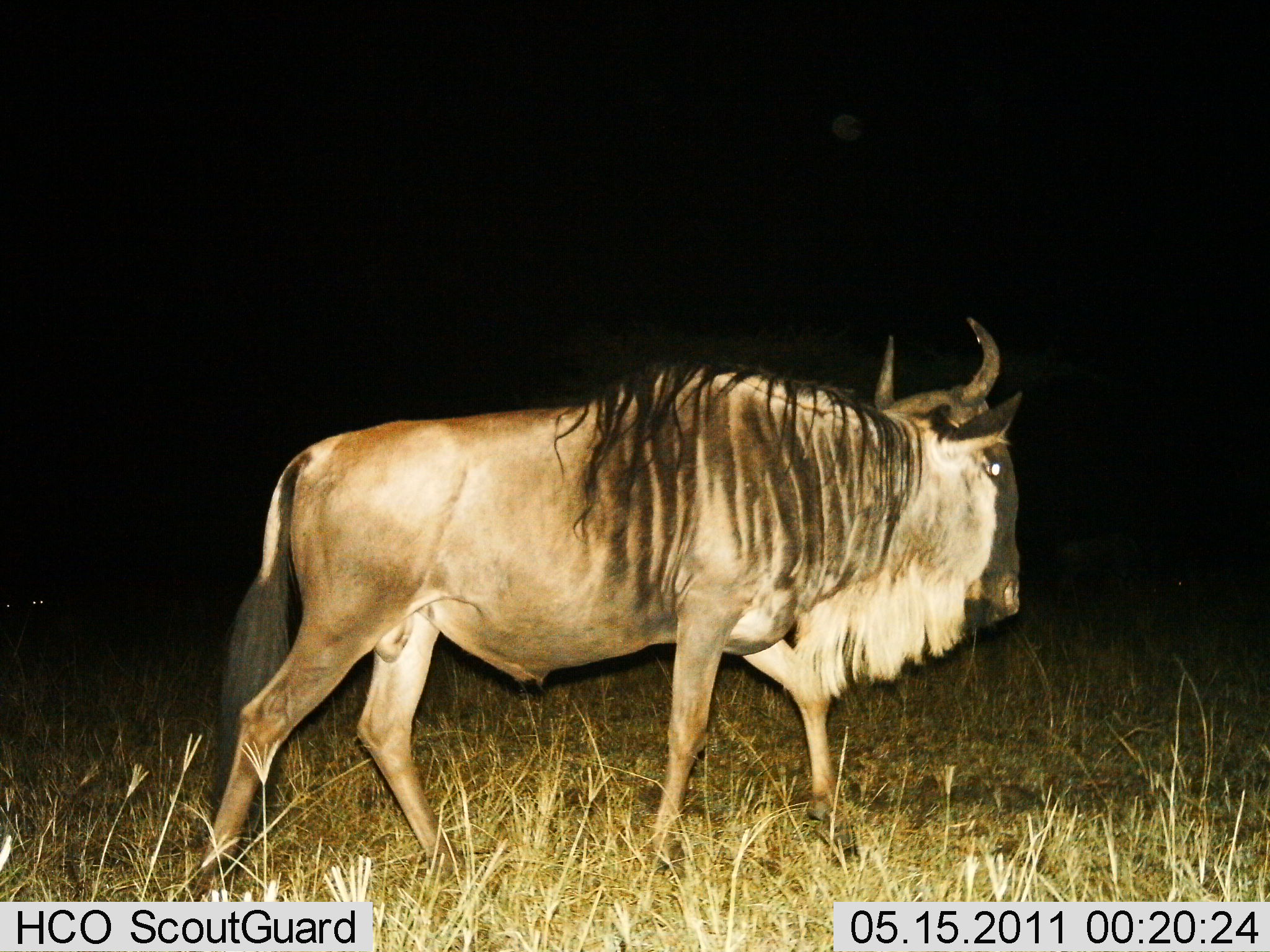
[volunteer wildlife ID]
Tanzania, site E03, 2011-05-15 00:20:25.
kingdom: Animalia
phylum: Chordata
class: Mammalia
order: Artiodactyla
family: Bovidae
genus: Connochaetes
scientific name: Connochaetes taurinus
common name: blue wildebeest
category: wildebeest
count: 1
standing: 36%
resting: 0%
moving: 73%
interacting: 0%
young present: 0%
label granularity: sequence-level